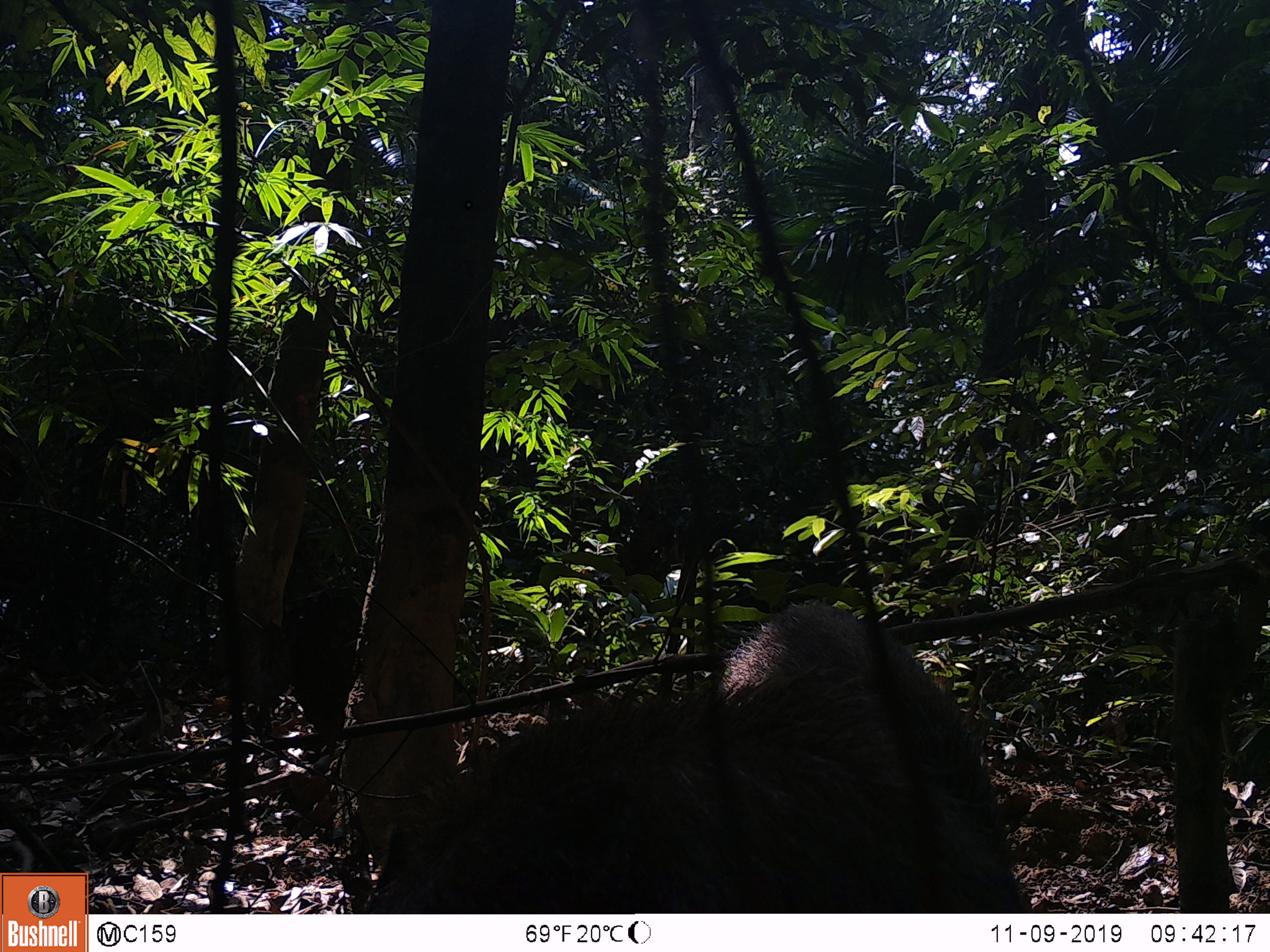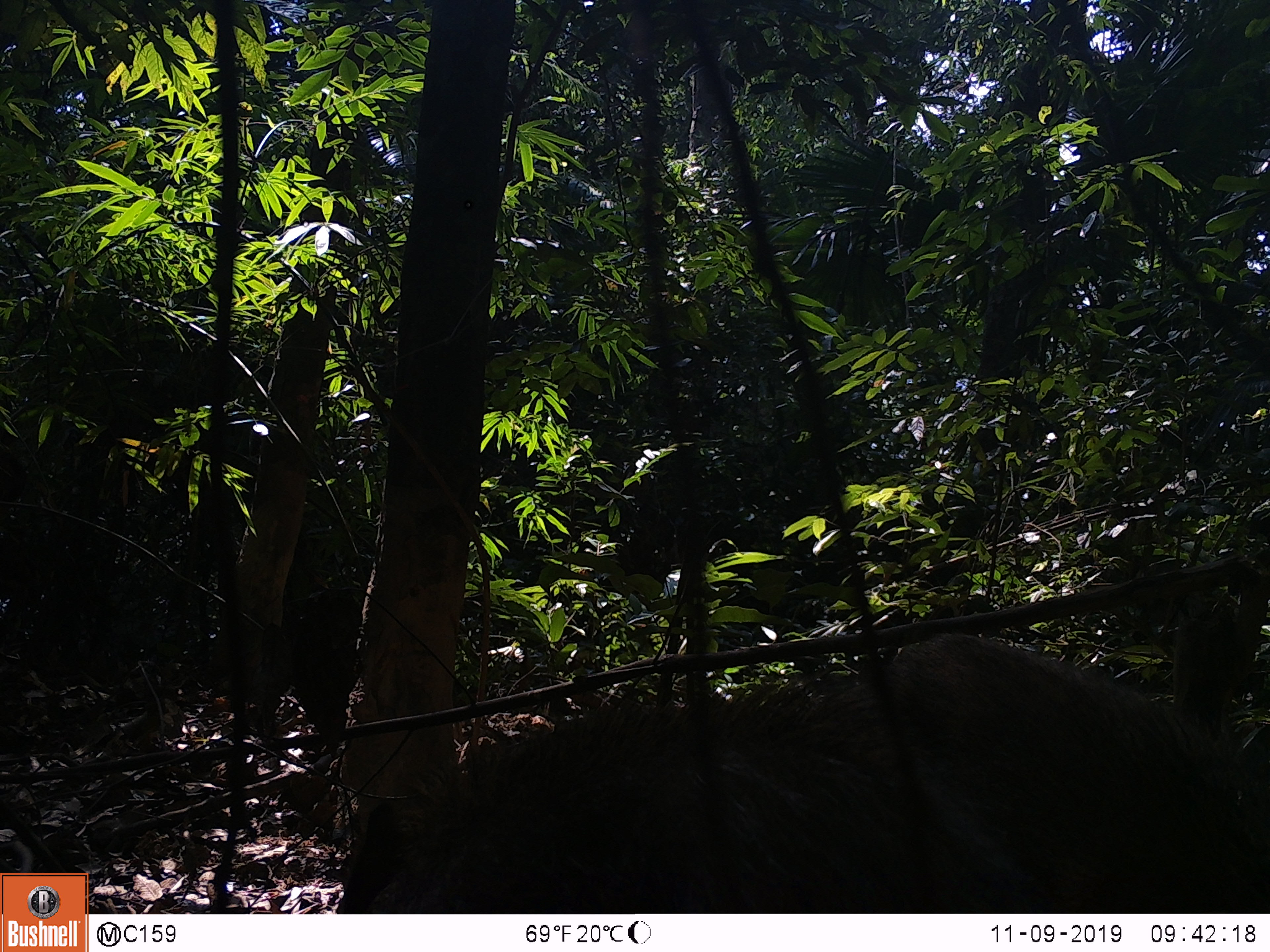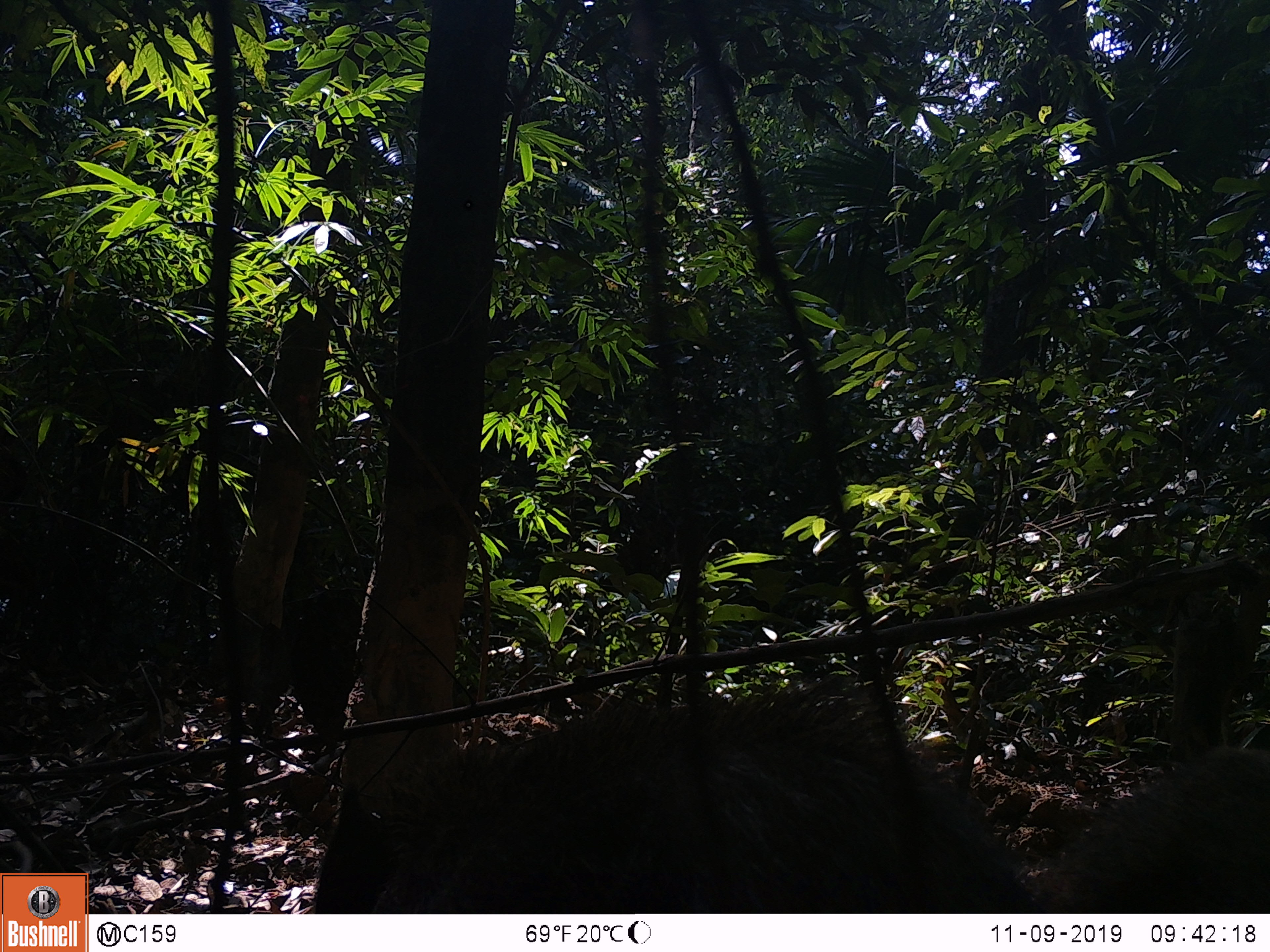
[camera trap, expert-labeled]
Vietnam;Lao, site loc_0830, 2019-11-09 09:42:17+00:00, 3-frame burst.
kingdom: Animalia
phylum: Chordata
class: Mammalia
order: Artiodactyla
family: Suidae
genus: Sus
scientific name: Sus scrofa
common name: eurasian wild pig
Eurasian wild pig (Sus scrofa). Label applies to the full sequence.